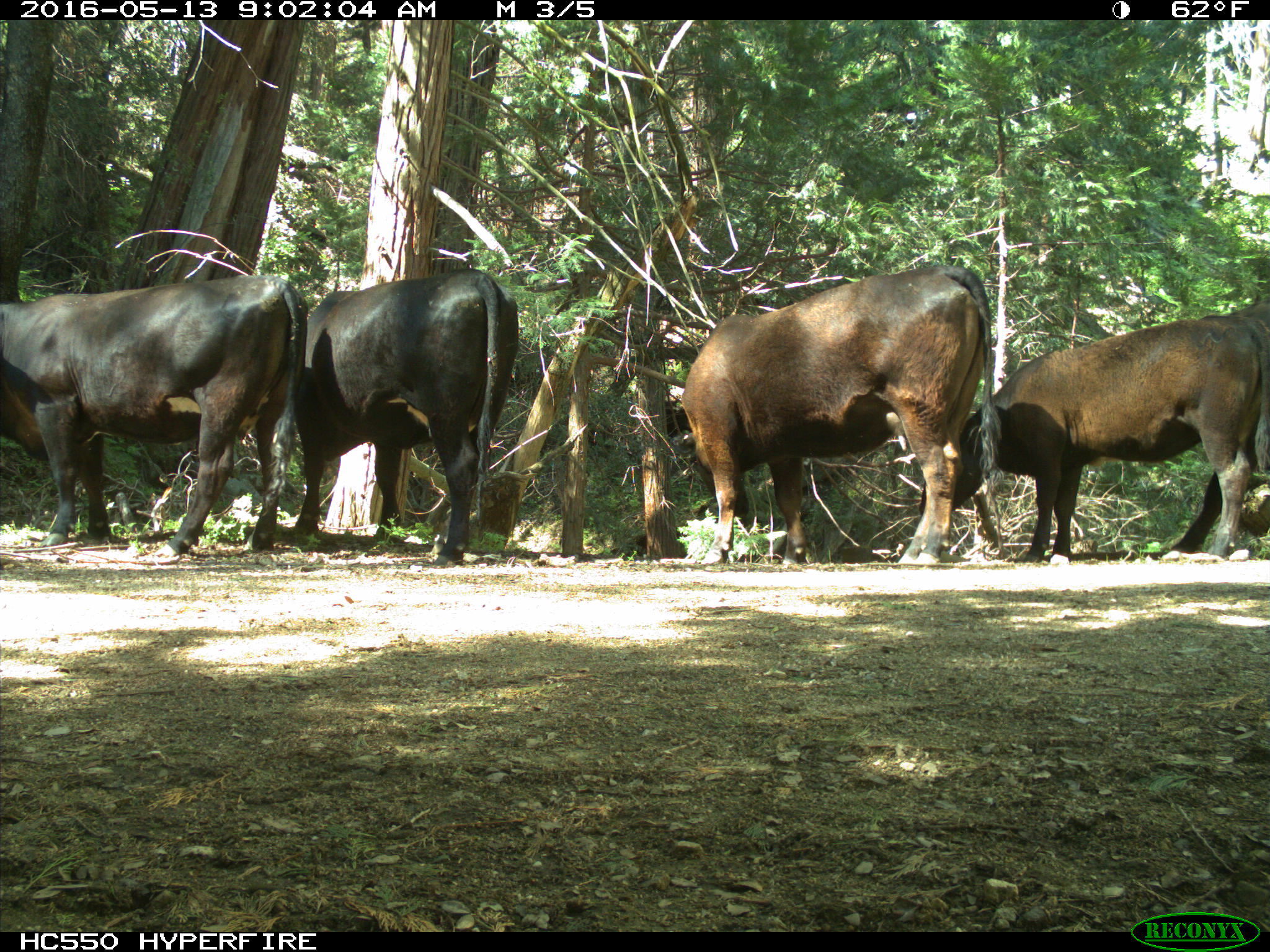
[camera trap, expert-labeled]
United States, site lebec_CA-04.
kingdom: Animalia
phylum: Chordata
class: Mammalia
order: Artiodactyla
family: Bovidae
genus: Bos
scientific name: Bos taurus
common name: domestic cow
Bos taurus (domestic cow).